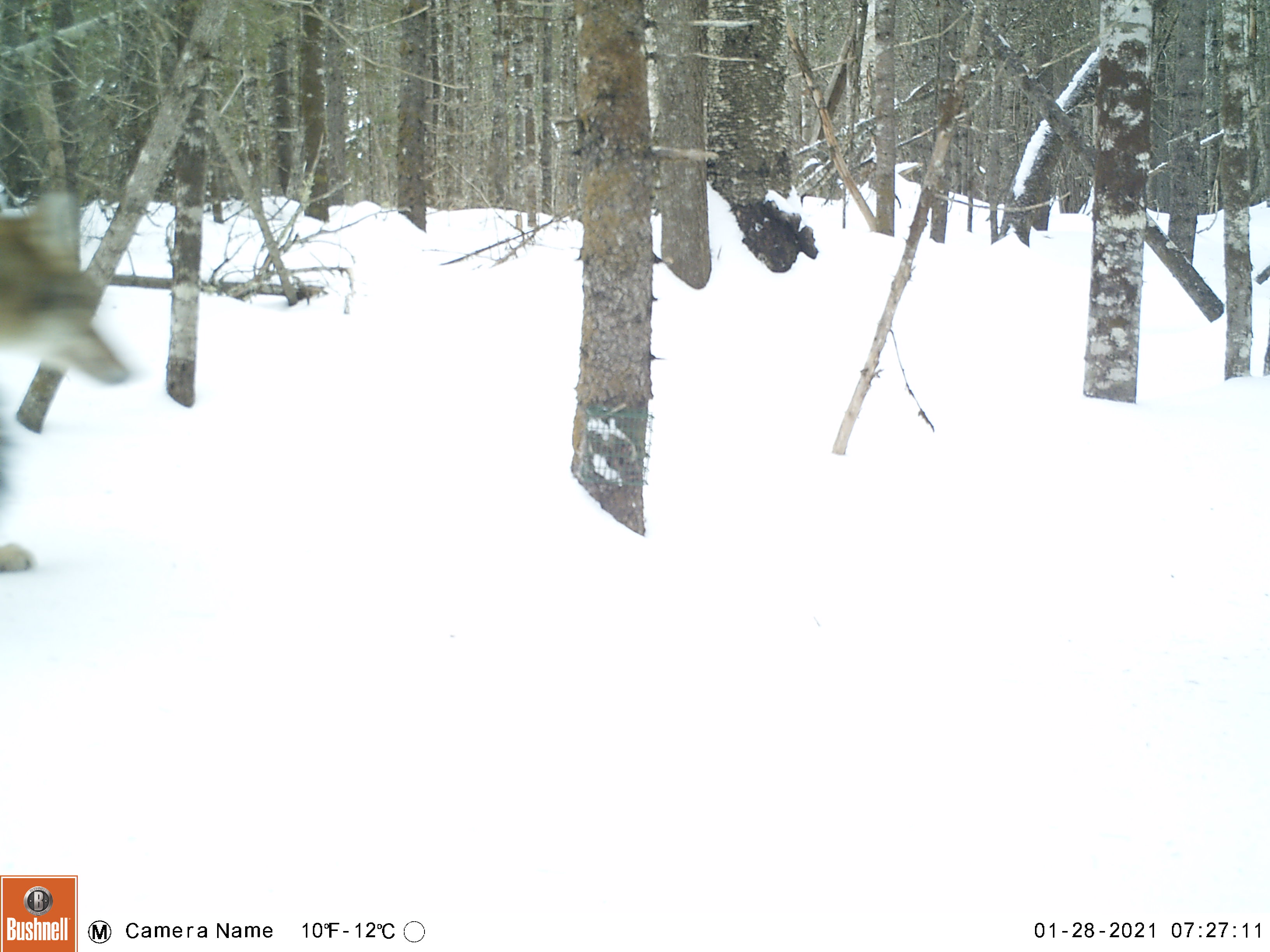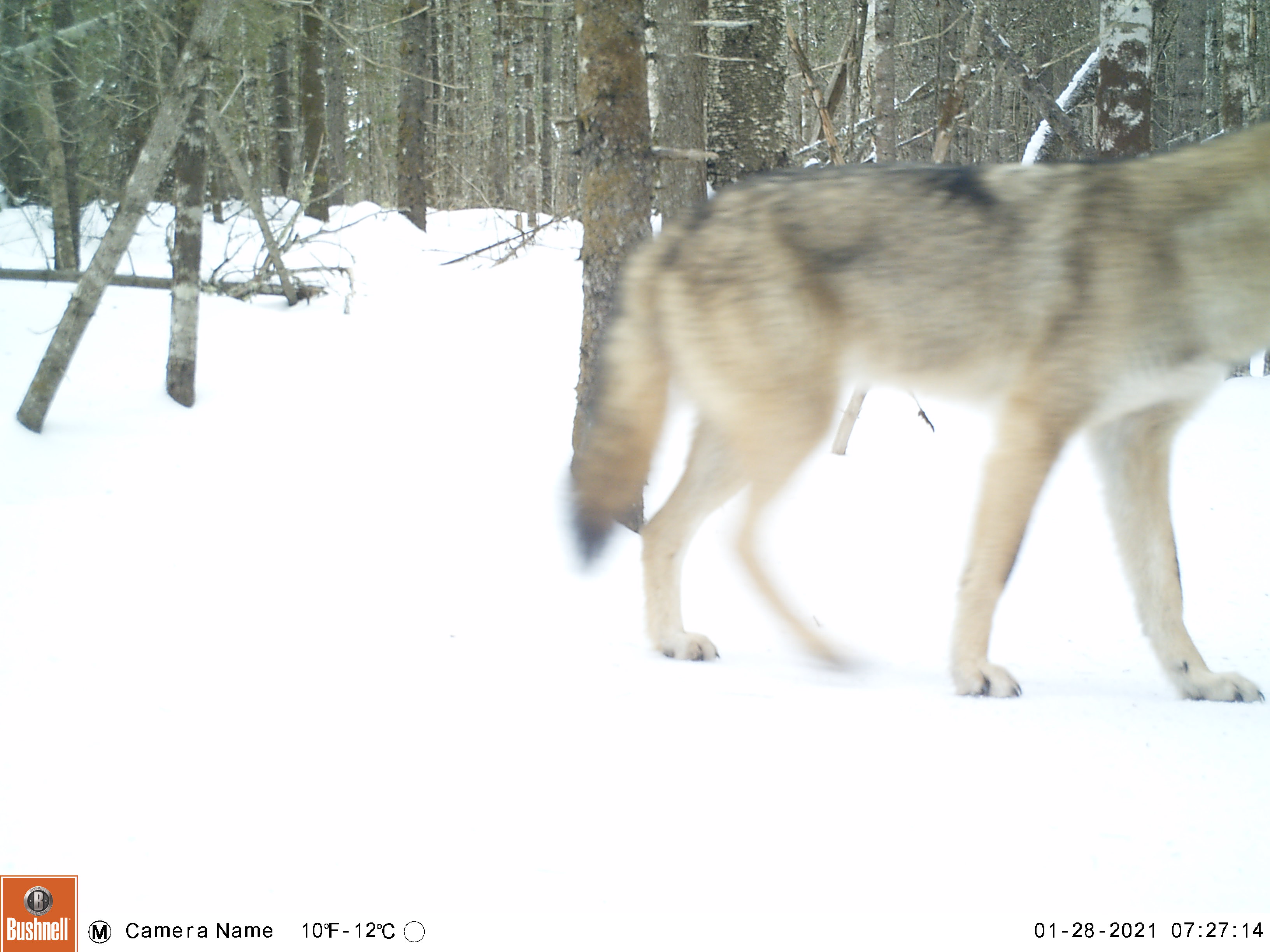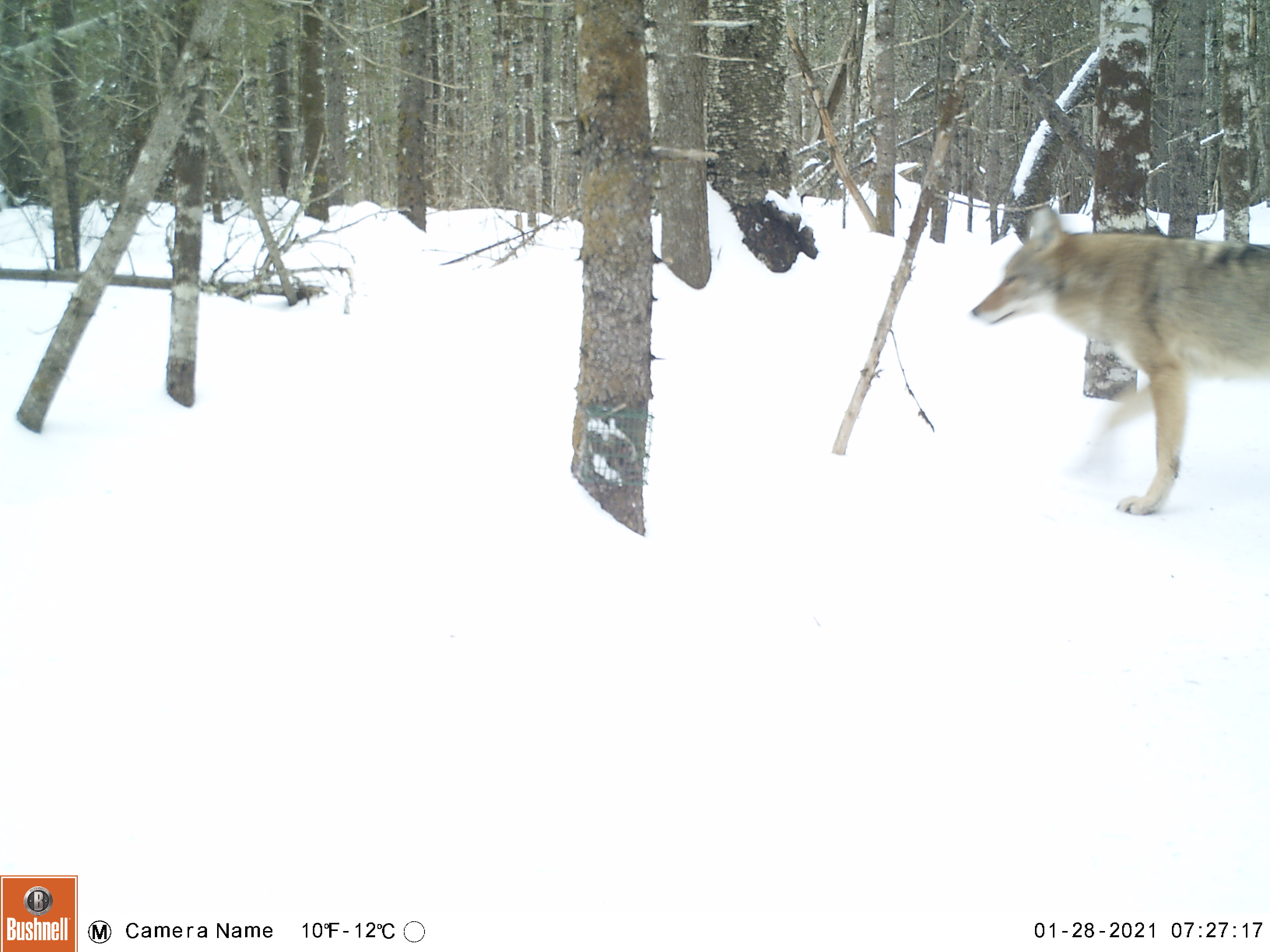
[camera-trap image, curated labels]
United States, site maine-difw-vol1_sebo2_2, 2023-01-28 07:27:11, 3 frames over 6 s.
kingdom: Animalia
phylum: Chordata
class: Mammalia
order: Carnivora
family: Canidae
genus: Canis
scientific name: Canis latrans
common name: coyote